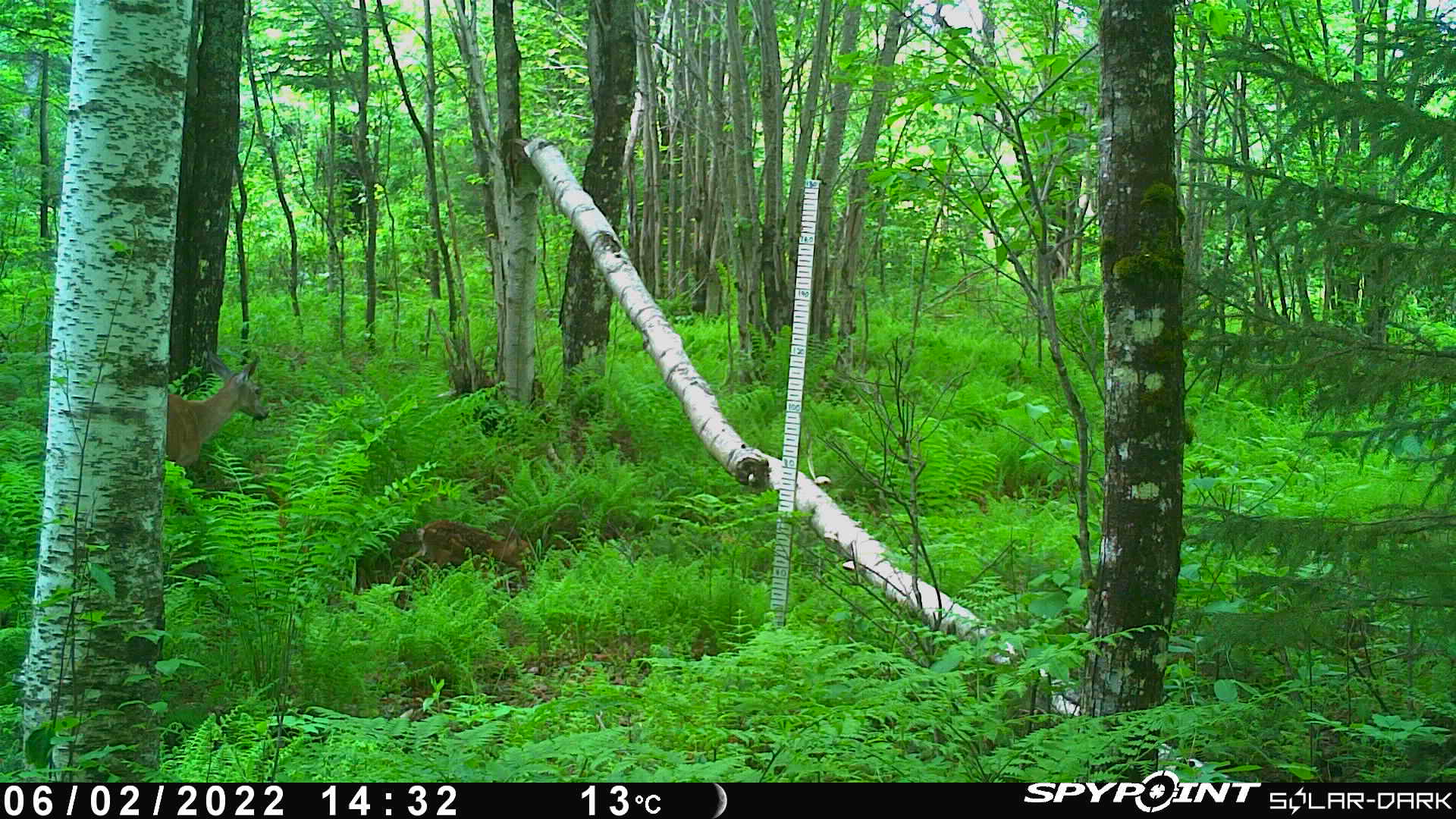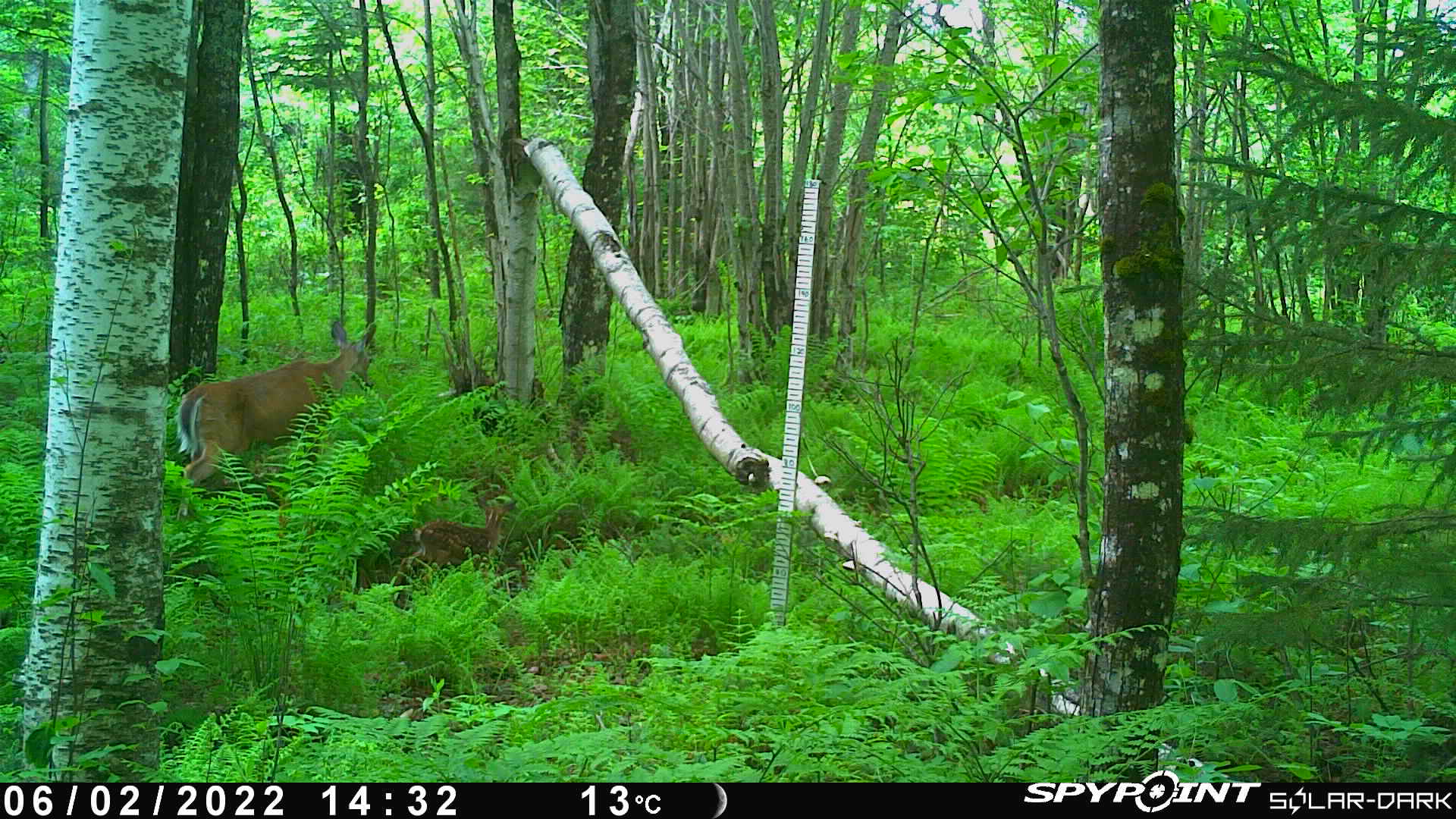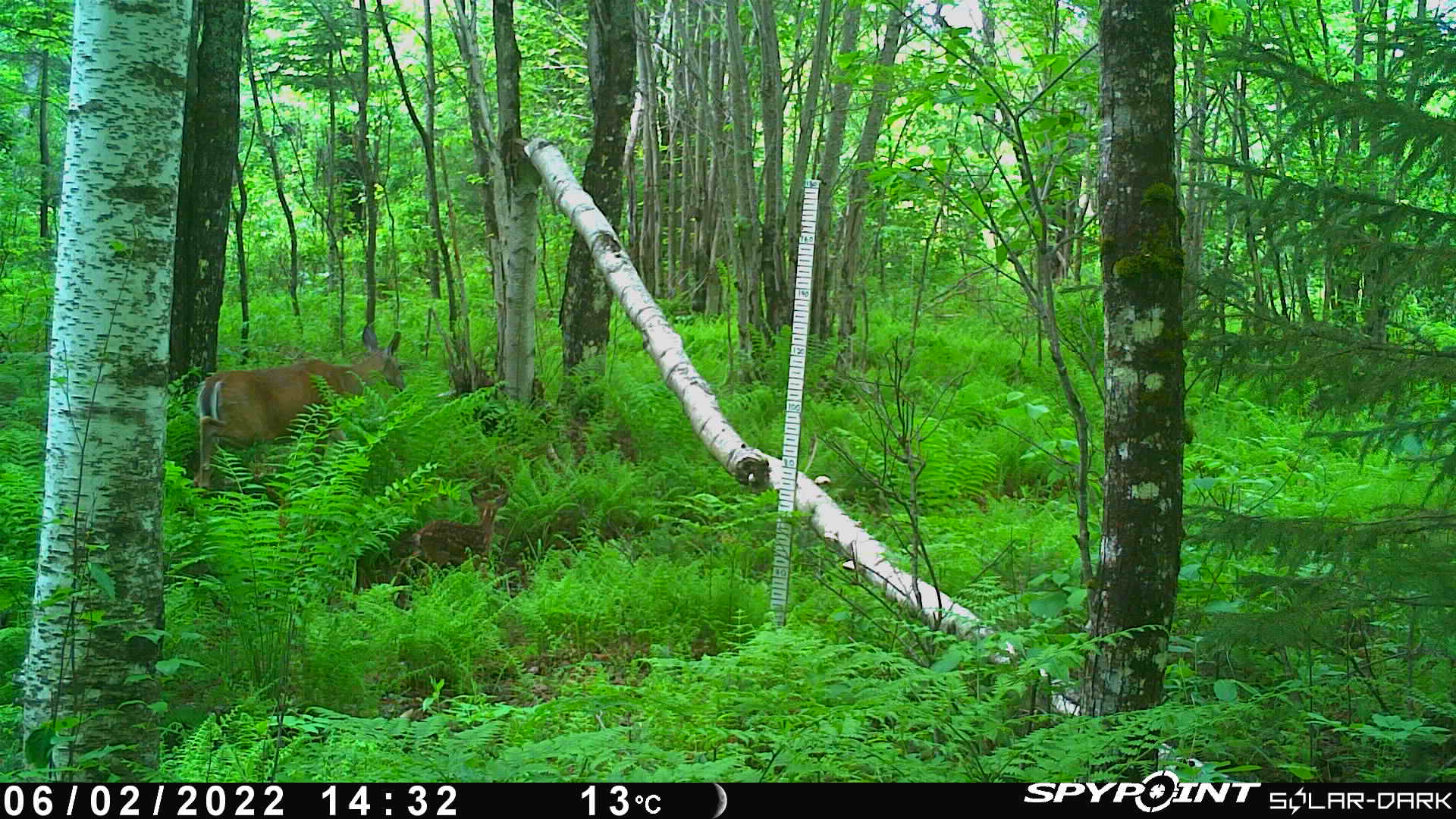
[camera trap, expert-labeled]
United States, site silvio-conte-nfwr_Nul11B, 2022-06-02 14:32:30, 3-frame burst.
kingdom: Animalia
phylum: Chordata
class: Mammalia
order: Artiodactyla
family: Cervidae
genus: Odocoileus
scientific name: Odocoileus virginianus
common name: white-tailed deer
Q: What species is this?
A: White-tailed deer (Odocoileus virginianus).